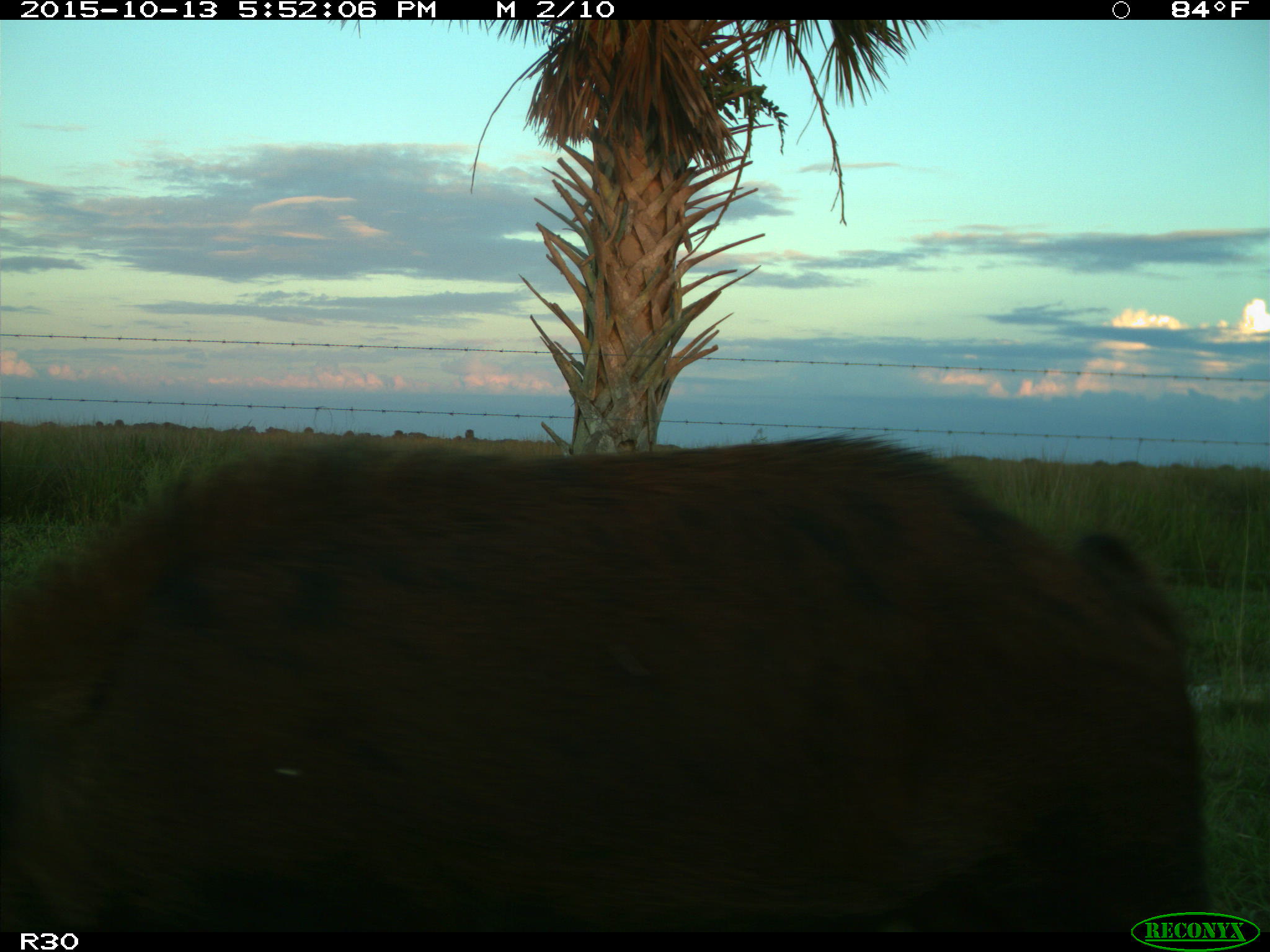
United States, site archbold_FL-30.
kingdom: Animalia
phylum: Chordata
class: Mammalia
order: Artiodactyla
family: Suidae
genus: Sus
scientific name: Sus scrofa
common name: wild boar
Sus scrofa (wild boar).